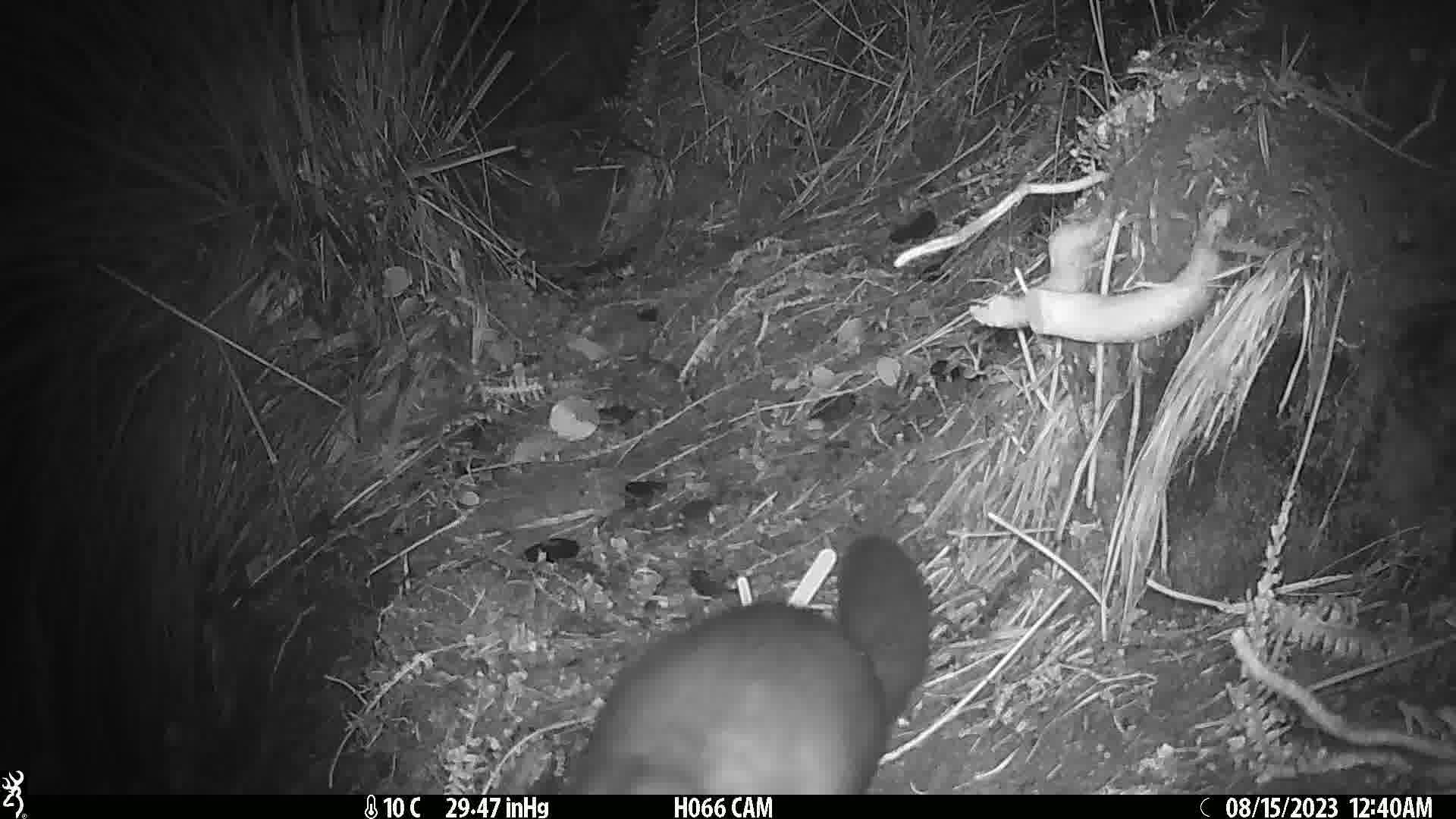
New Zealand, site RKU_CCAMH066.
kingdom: Animalia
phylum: Chordata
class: Mammalia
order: Diprotodontia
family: Phalangeridae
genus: Trichosurus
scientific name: Trichosurus vulpecula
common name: common brushtail possum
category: possum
Possum (common brushtail possum) (Trichosurus vulpecula).